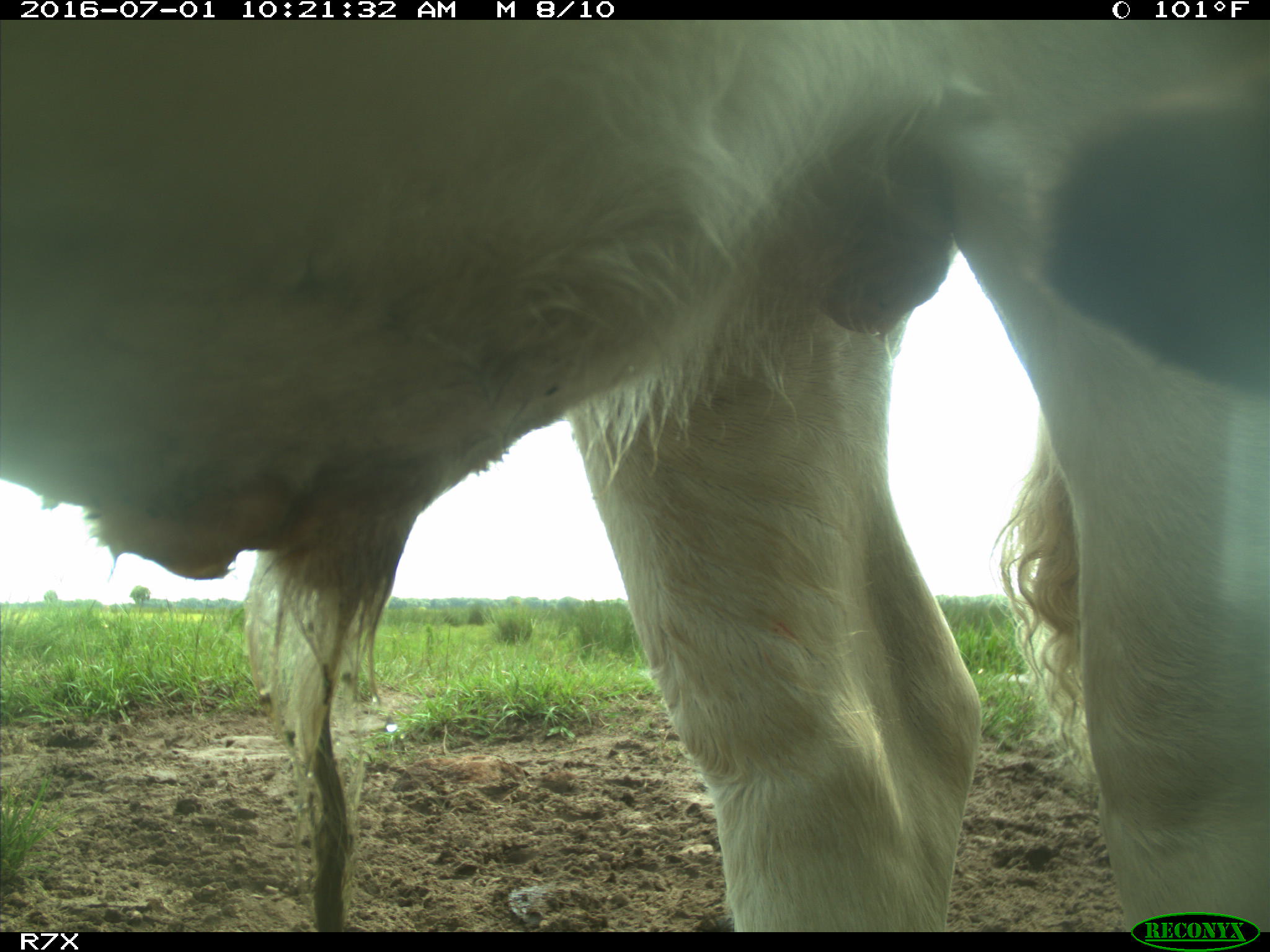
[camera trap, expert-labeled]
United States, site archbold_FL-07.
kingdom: Animalia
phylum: Chordata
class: Mammalia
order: Artiodactyla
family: Bovidae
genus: Bos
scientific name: Bos taurus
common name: domestic cow